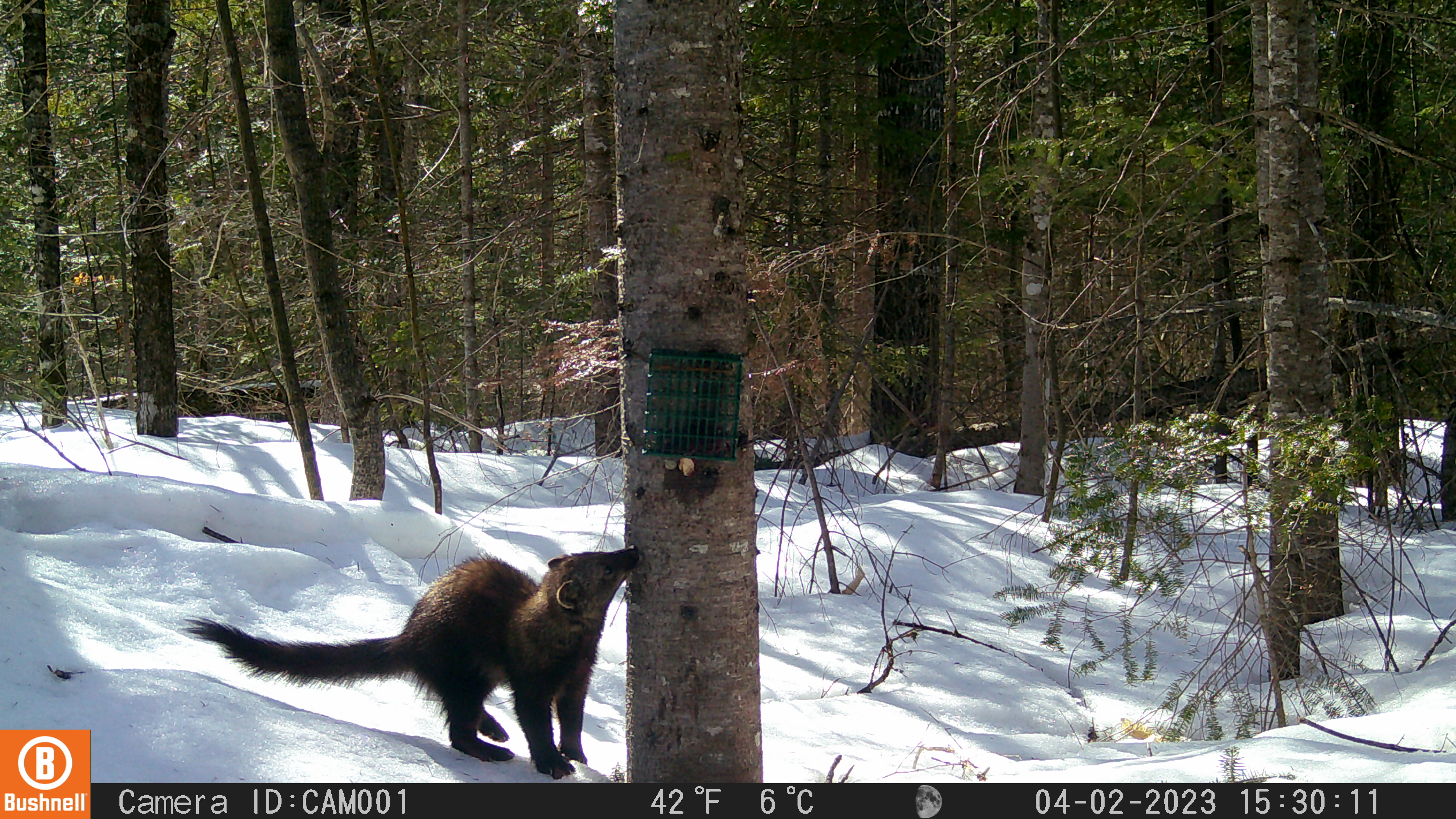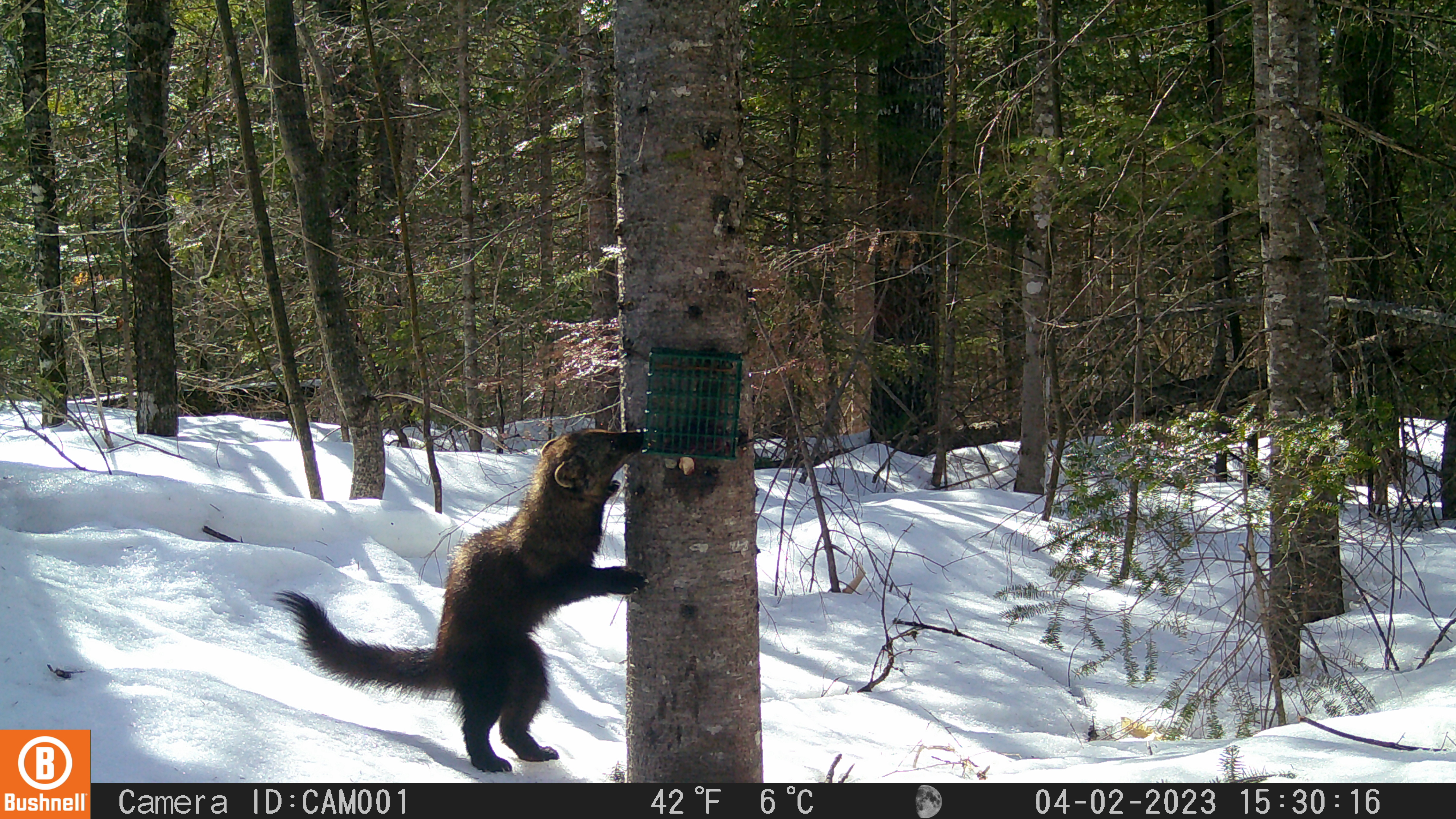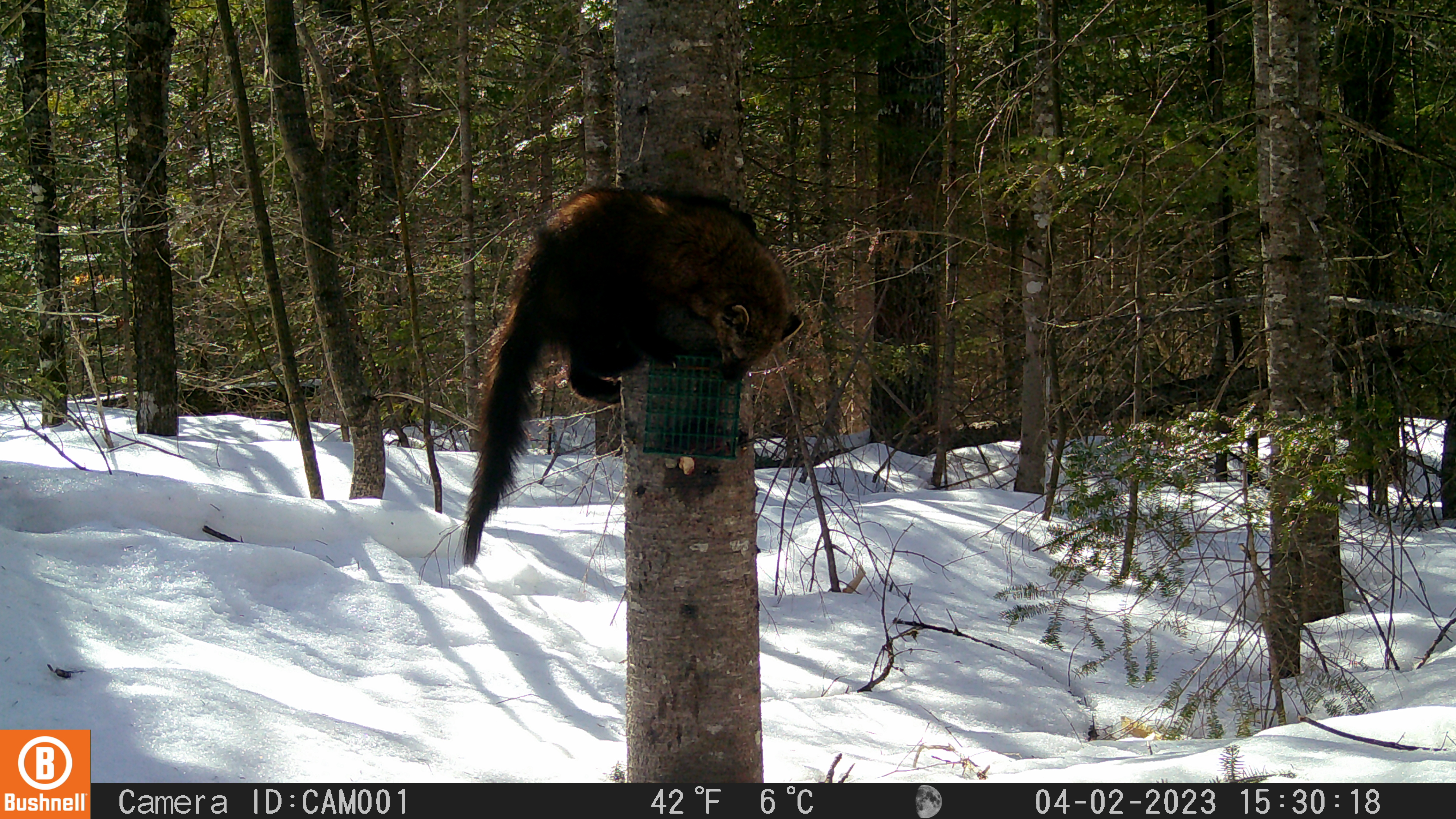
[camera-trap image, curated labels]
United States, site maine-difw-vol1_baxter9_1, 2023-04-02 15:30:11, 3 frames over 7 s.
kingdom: Animalia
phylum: Chordata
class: Mammalia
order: Carnivora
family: Mustelidae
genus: Pekania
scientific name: Pekania pennanti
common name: fisher